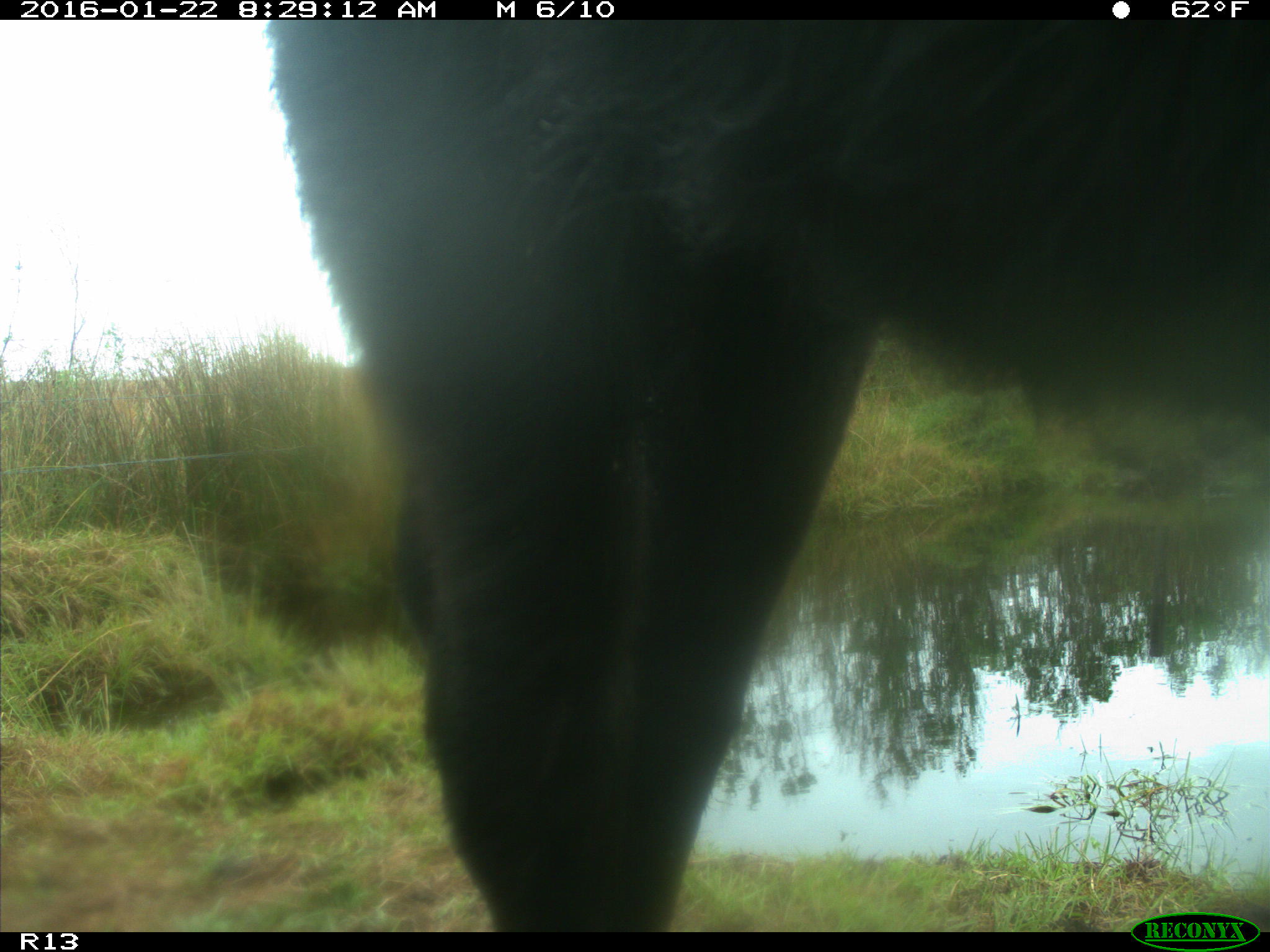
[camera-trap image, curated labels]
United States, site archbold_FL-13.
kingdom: Animalia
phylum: Chordata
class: Mammalia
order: Artiodactyla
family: Bovidae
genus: Bos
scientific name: Bos taurus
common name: domestic cow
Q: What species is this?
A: Bos taurus (domestic cow).